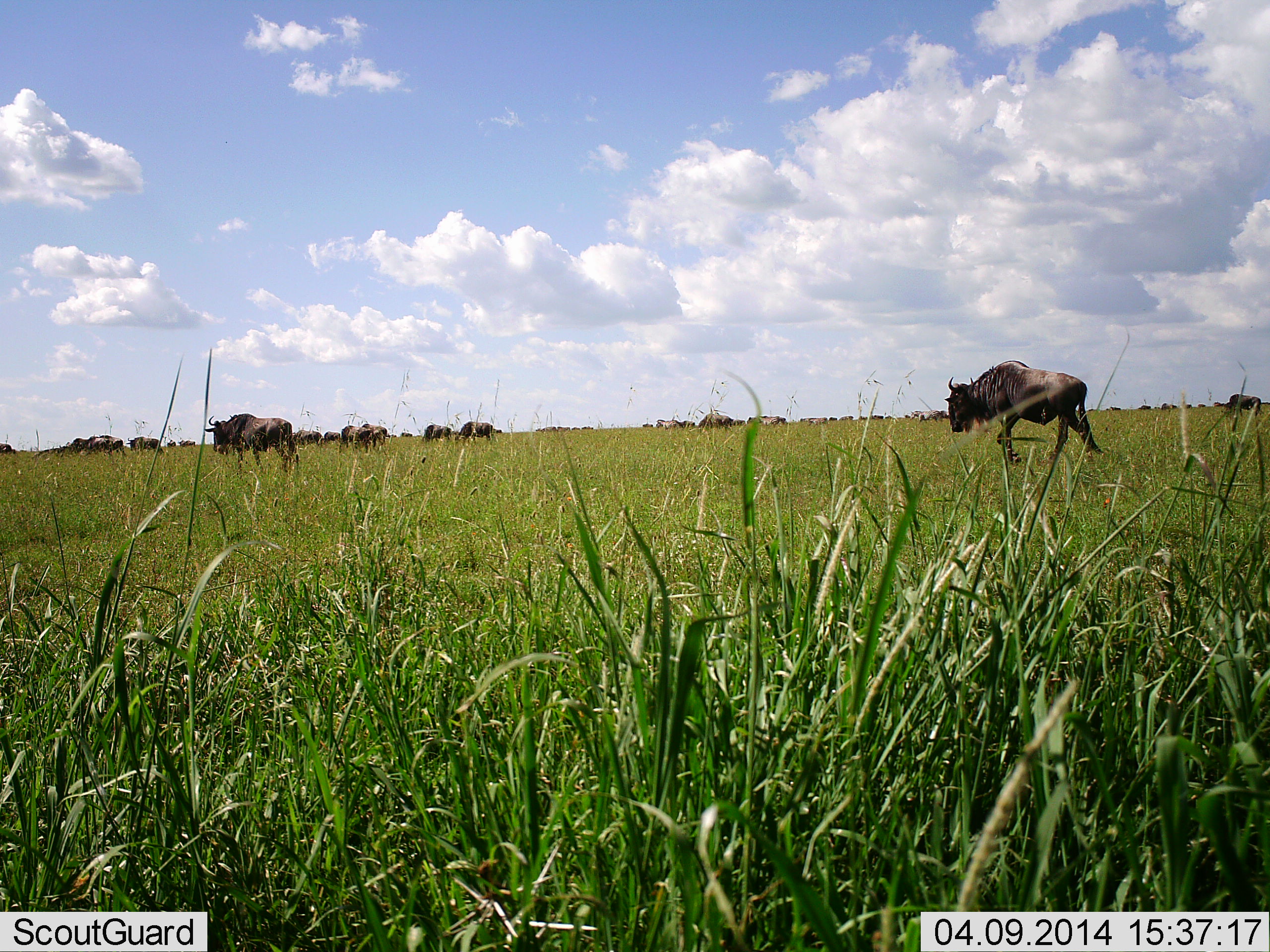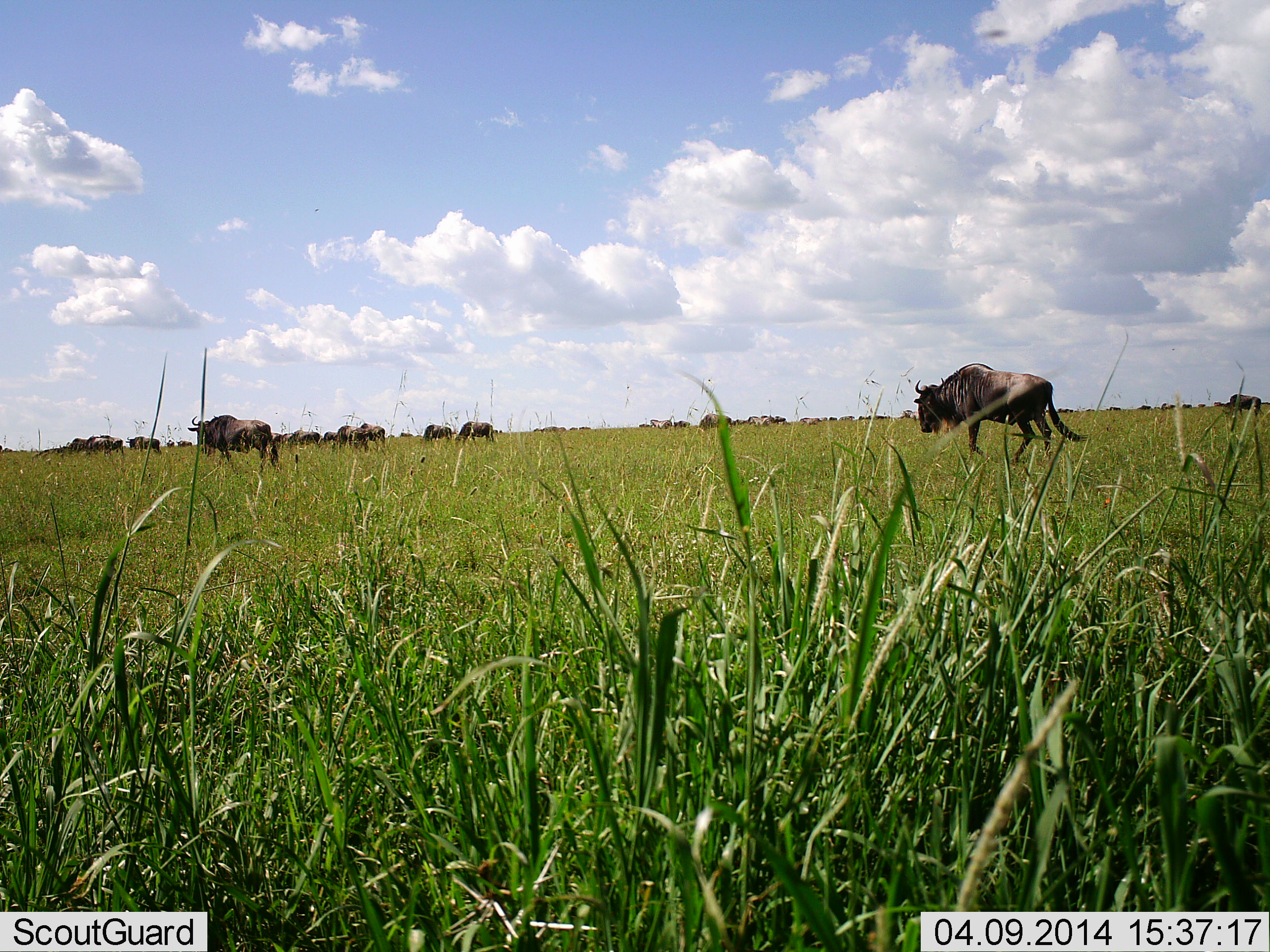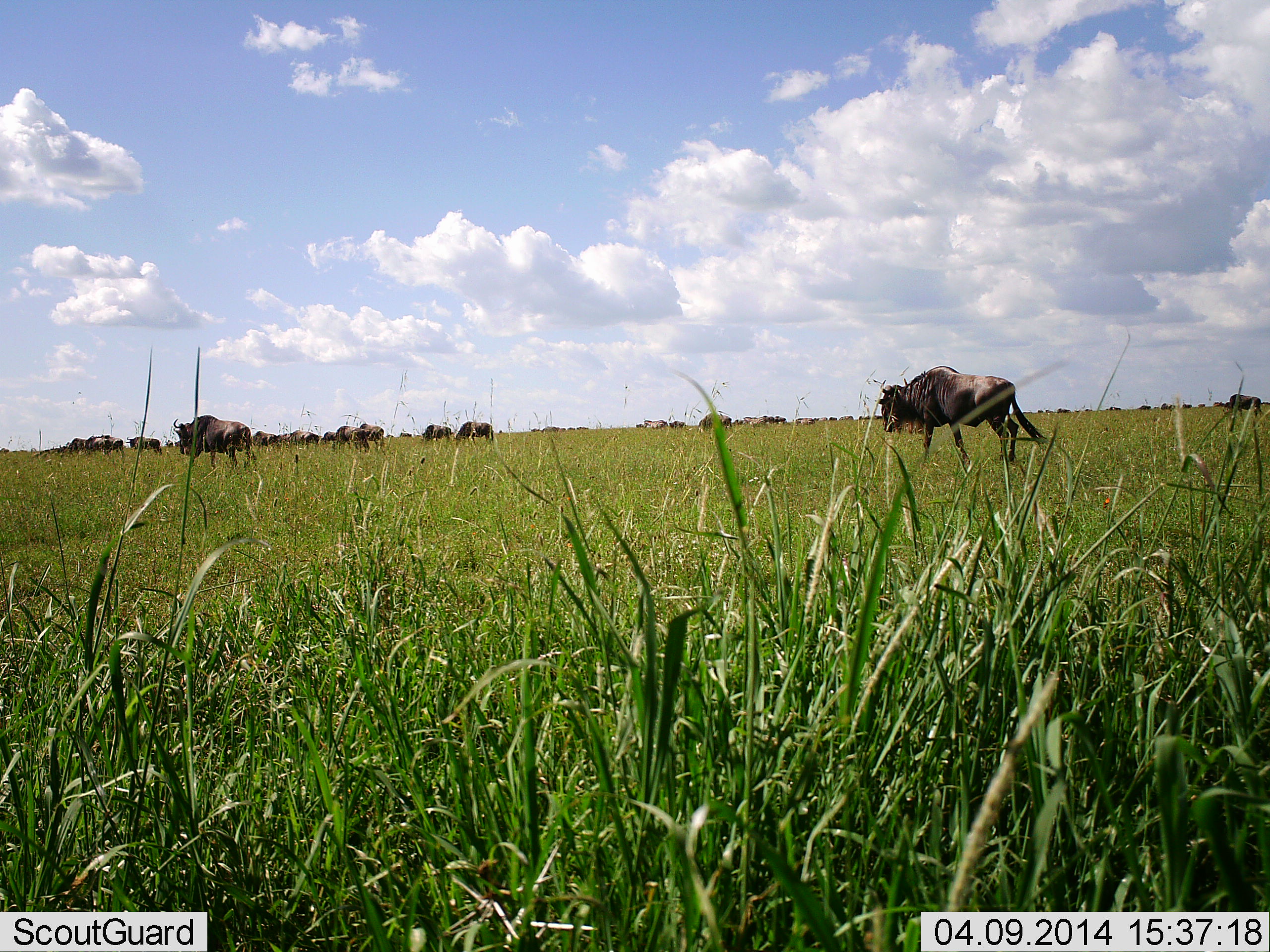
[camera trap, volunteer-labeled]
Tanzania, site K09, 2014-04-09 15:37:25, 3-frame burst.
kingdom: Animalia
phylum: Chordata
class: Mammalia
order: Artiodactyla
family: Bovidae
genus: Connochaetes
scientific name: Connochaetes taurinus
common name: blue wildebeest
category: wildebeest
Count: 11-50.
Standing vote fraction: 30%.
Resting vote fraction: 0%.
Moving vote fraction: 100%.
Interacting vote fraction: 0%.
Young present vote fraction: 0%.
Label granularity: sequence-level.